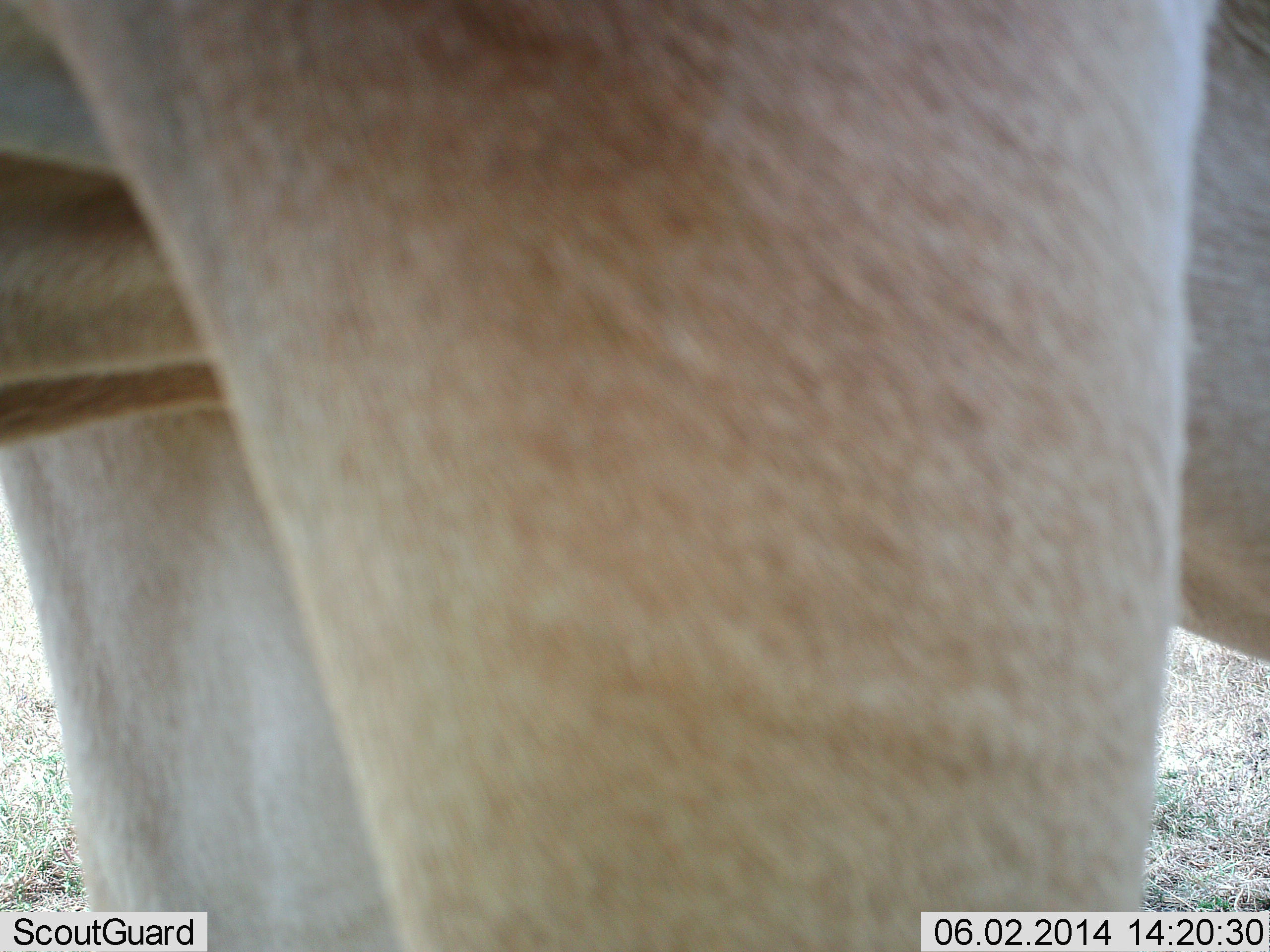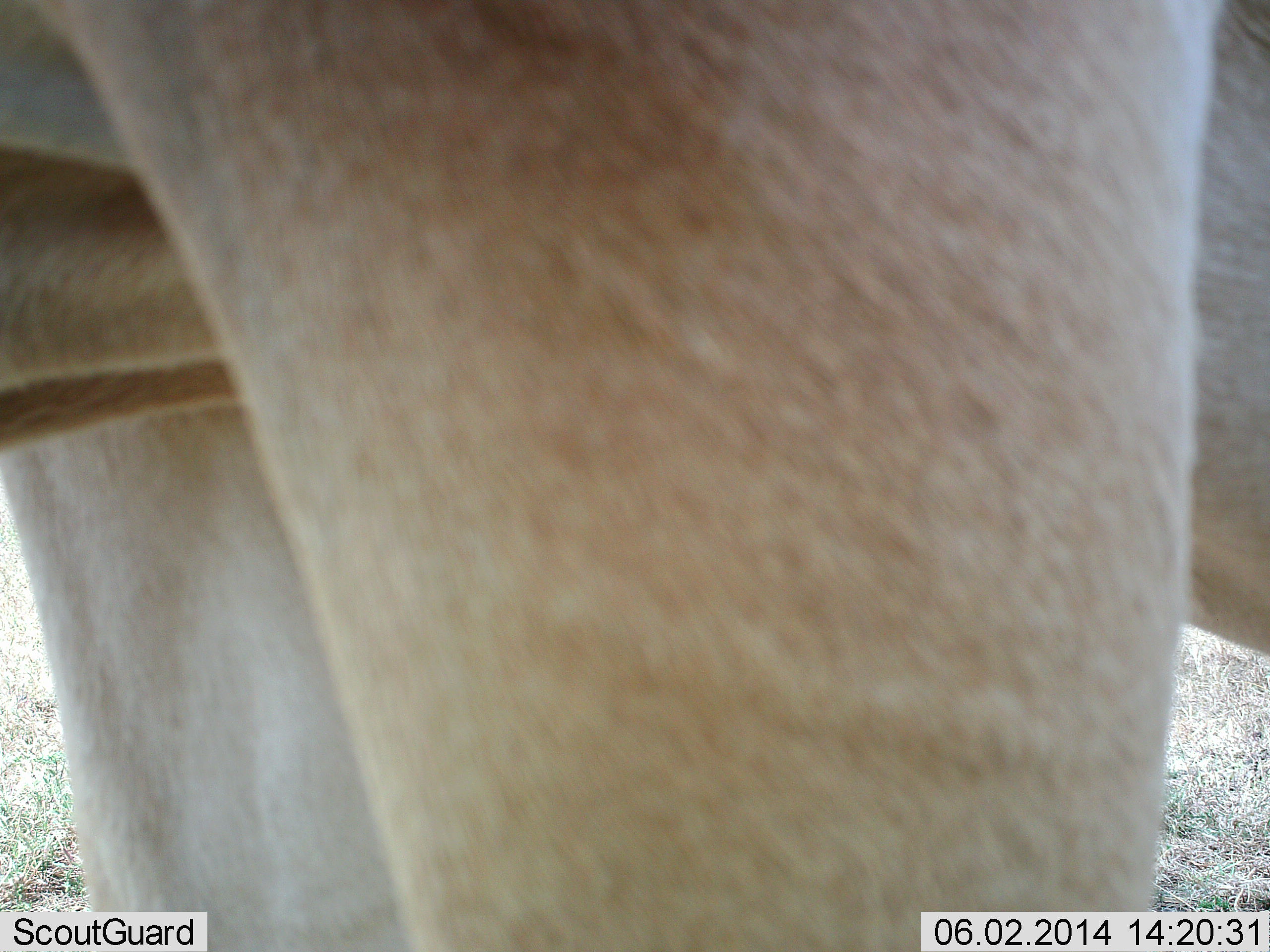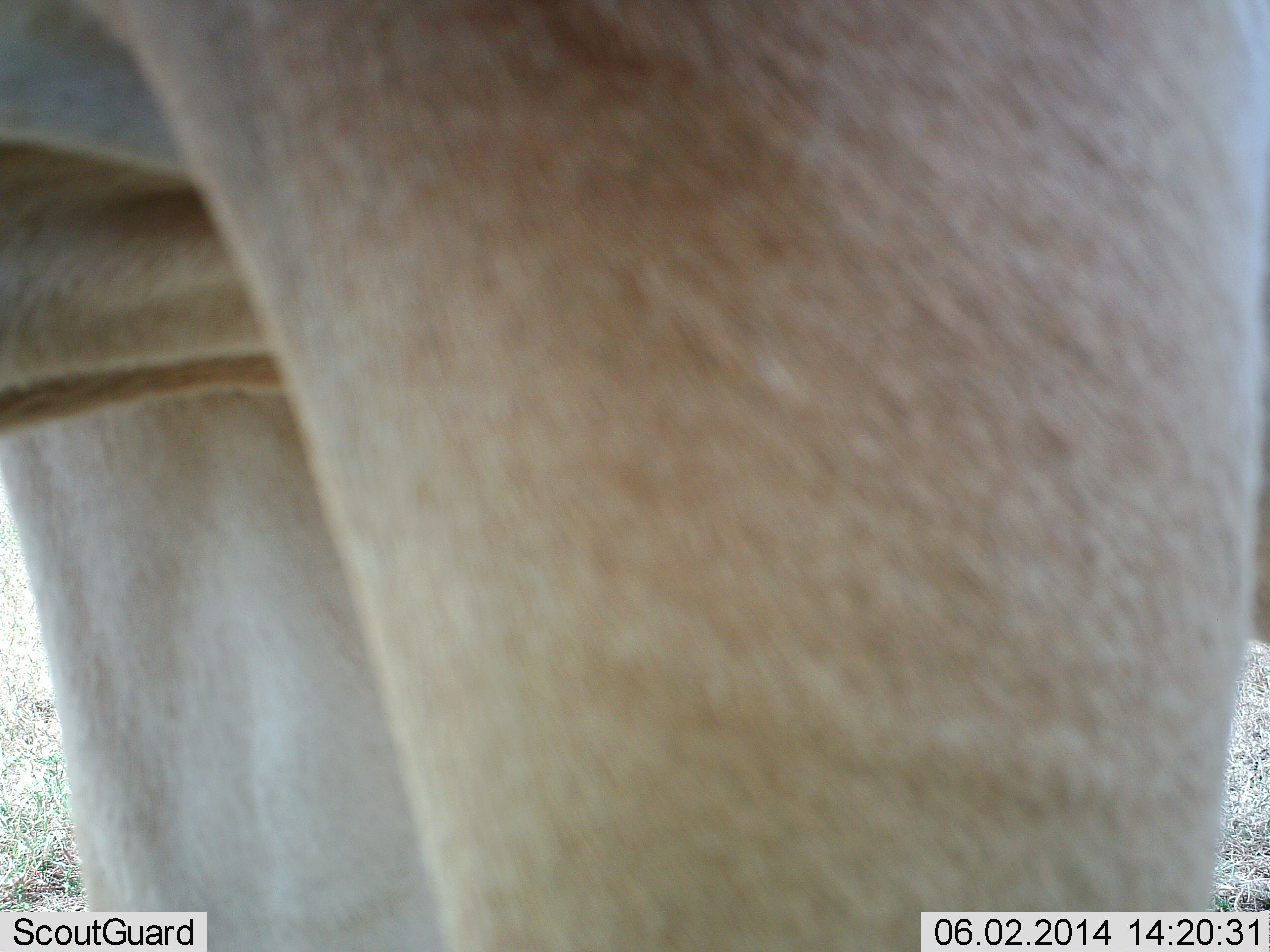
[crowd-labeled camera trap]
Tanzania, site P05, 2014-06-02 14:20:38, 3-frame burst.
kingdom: Animalia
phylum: Chordata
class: Mammalia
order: Artiodactyla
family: Bovidae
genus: Alcelaphus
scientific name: Alcelaphus buselaphus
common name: hartebeest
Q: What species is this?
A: Hartebeest (Alcelaphus buselaphus).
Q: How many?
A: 1.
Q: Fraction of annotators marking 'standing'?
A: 100%.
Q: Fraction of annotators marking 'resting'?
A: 0%.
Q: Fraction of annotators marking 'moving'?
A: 0%.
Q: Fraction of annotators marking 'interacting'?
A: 0%.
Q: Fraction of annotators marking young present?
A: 0%.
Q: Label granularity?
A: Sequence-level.